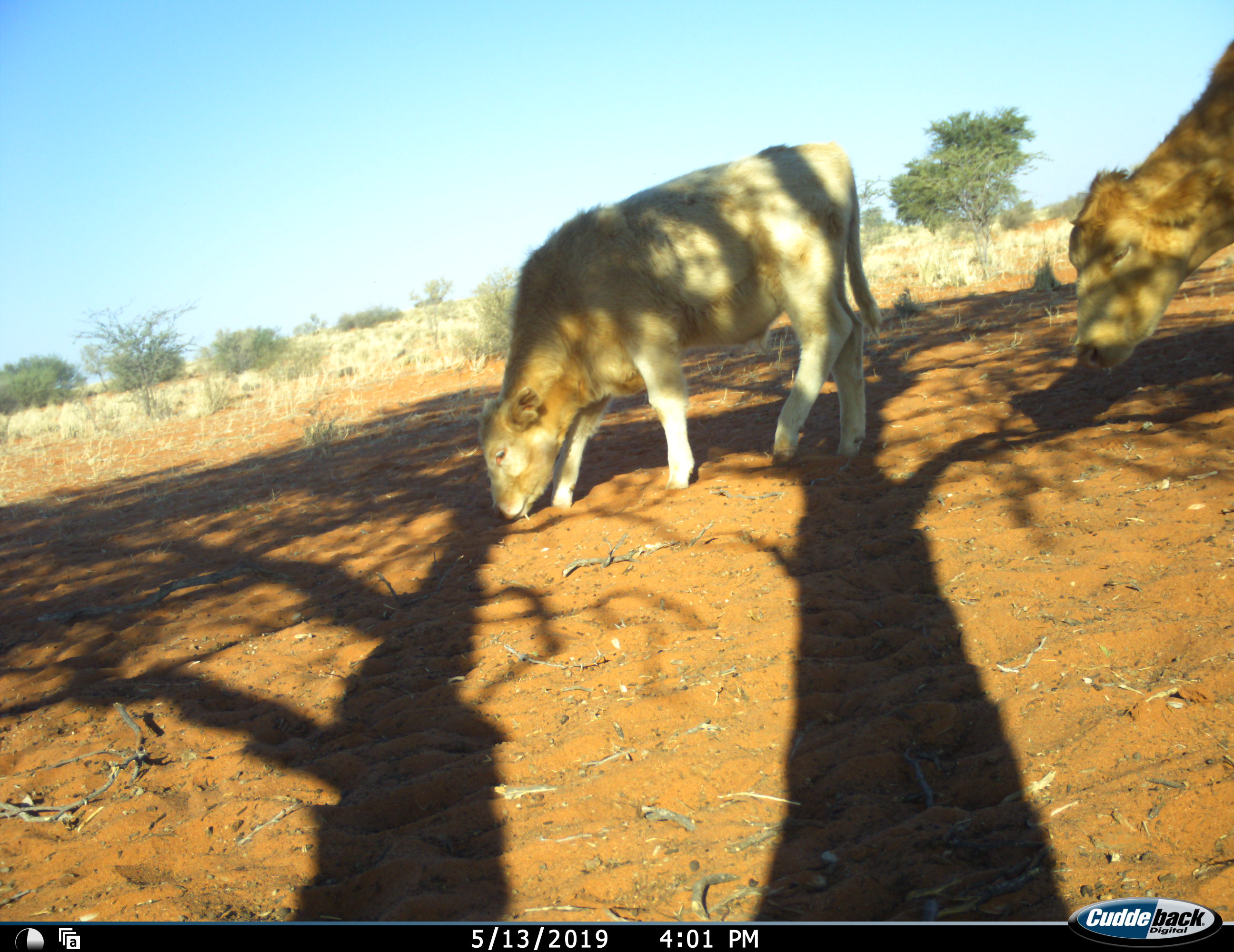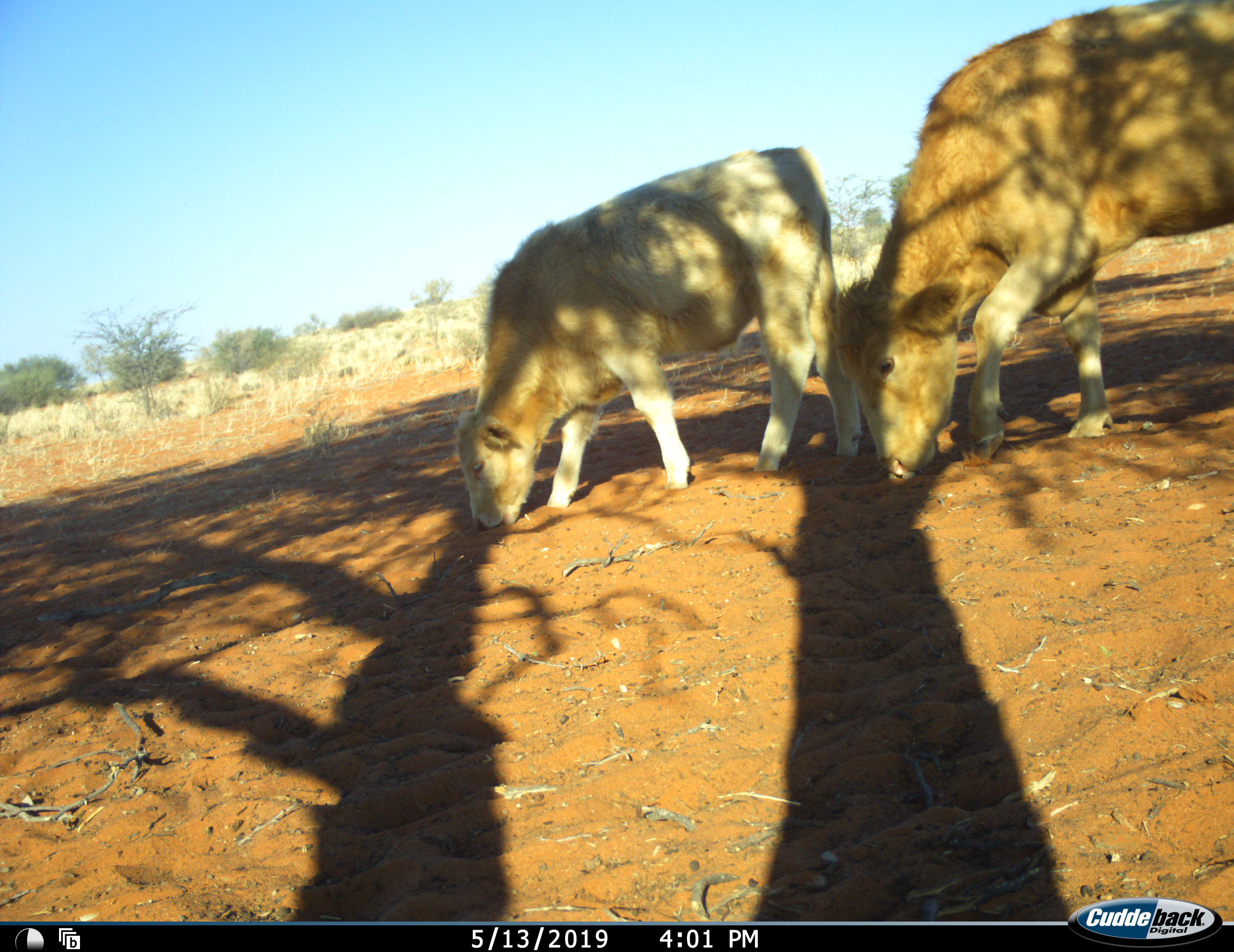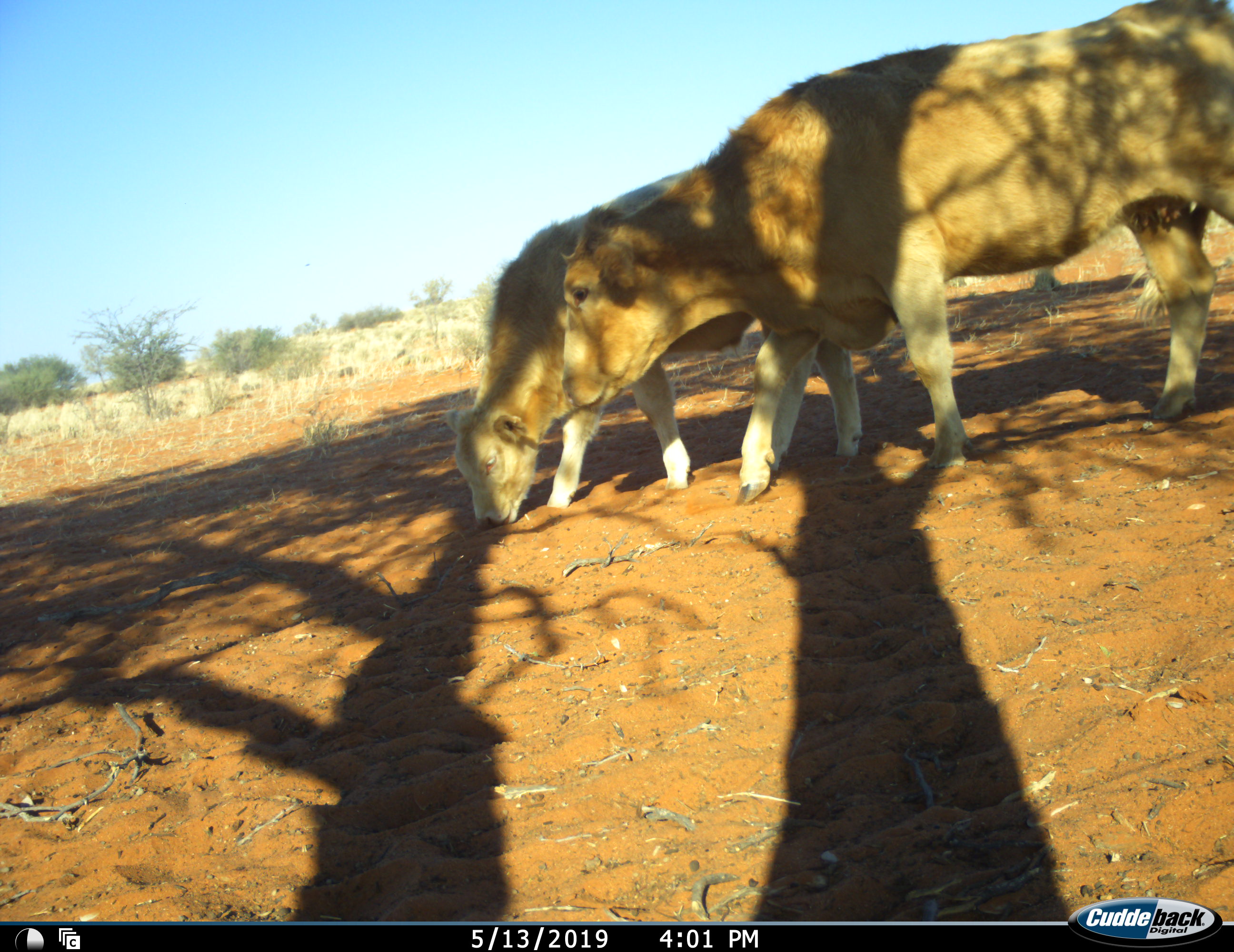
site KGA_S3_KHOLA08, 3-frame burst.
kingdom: Animalia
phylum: Chordata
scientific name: Vertebrata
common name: domestic animal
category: domesticanimal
Domesticanimal (domestic animal) (Vertebrata), count 2. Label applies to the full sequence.